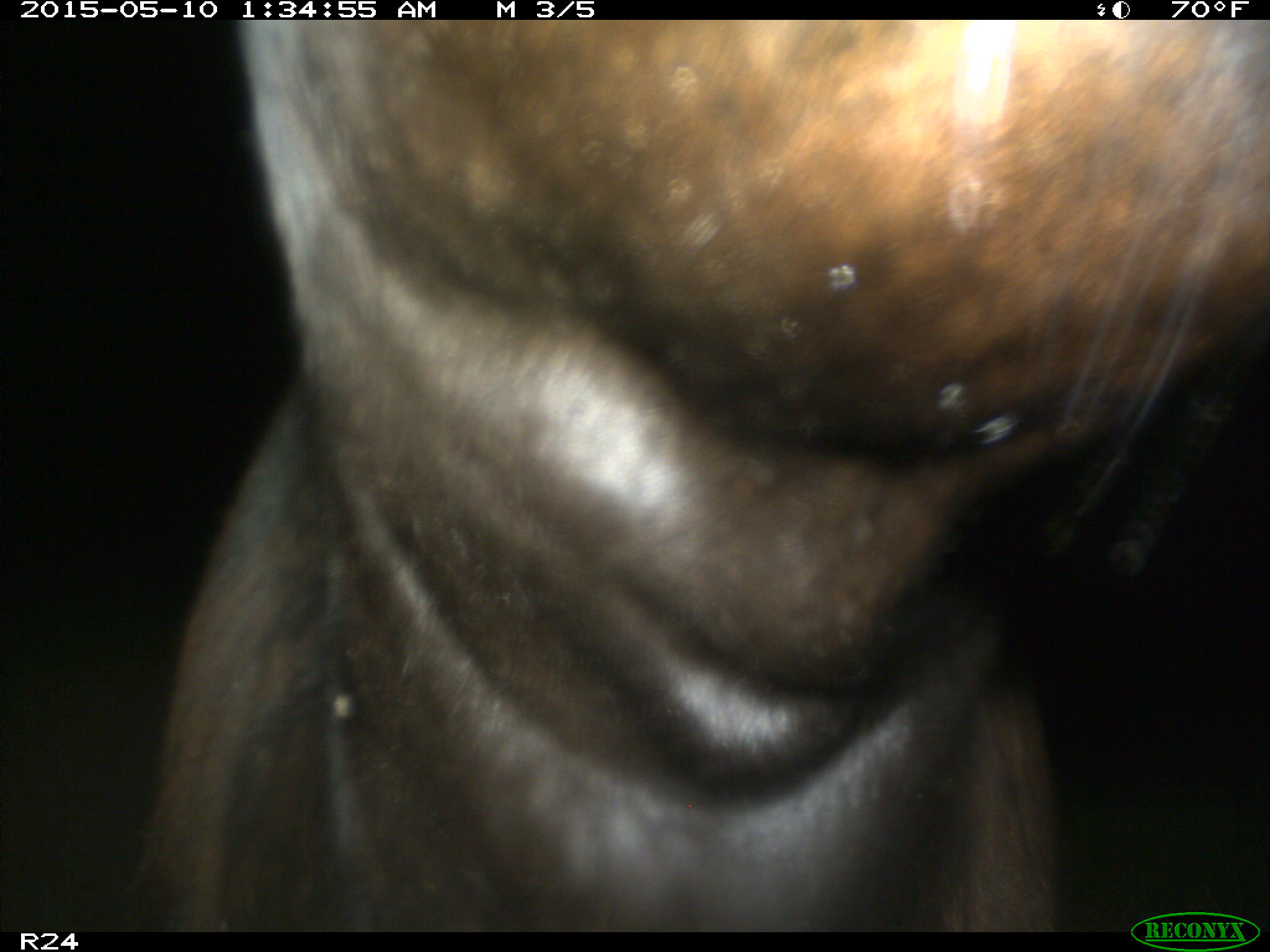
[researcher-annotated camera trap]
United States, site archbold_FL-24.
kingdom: Animalia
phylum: Chordata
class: Mammalia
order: Artiodactyla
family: Bovidae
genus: Bos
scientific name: Bos taurus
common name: domestic cow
Bos taurus (domestic cow).